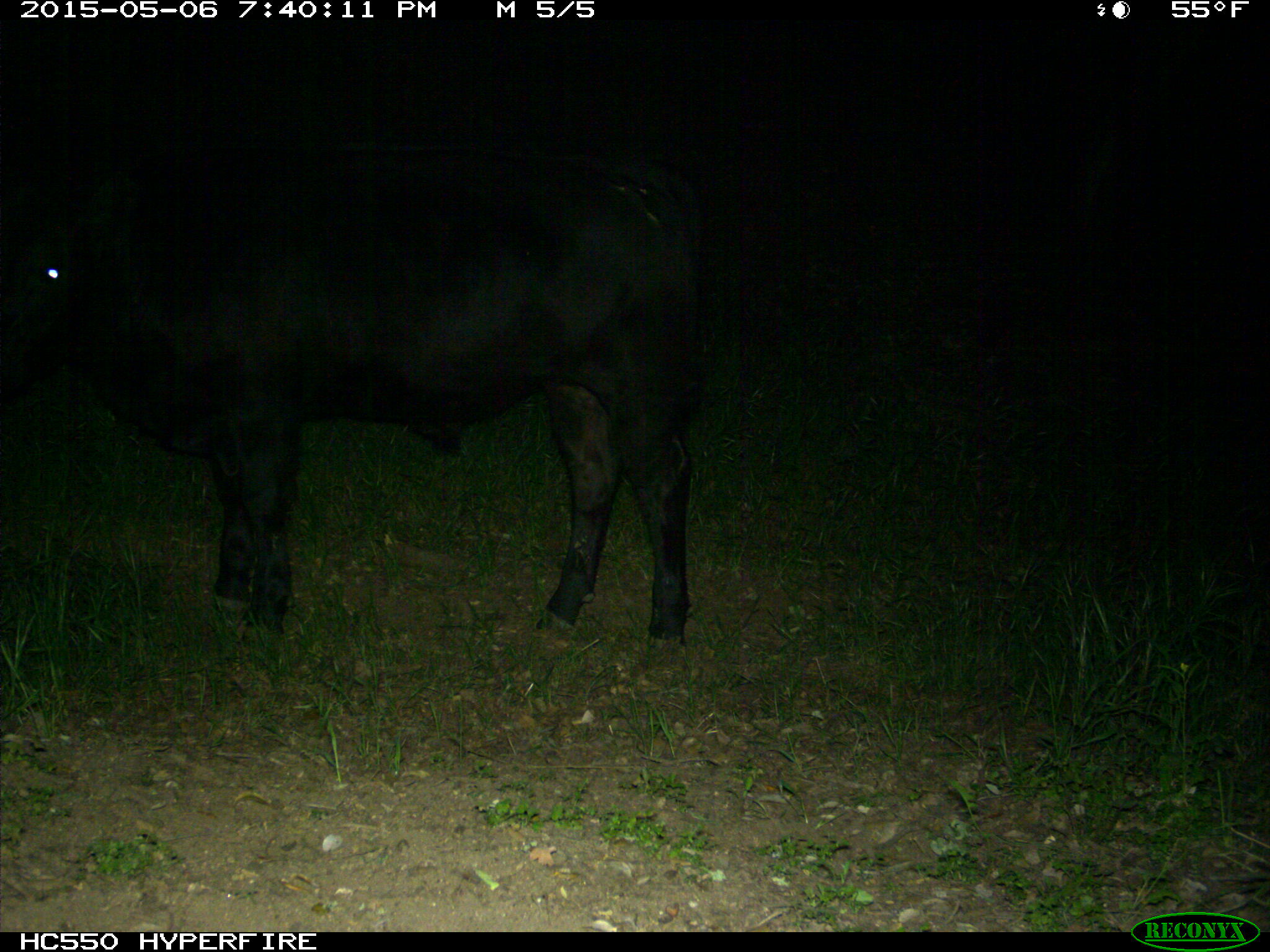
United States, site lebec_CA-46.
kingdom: Animalia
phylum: Chordata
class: Mammalia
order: Artiodactyla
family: Bovidae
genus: Bos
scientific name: Bos taurus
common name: domestic cow